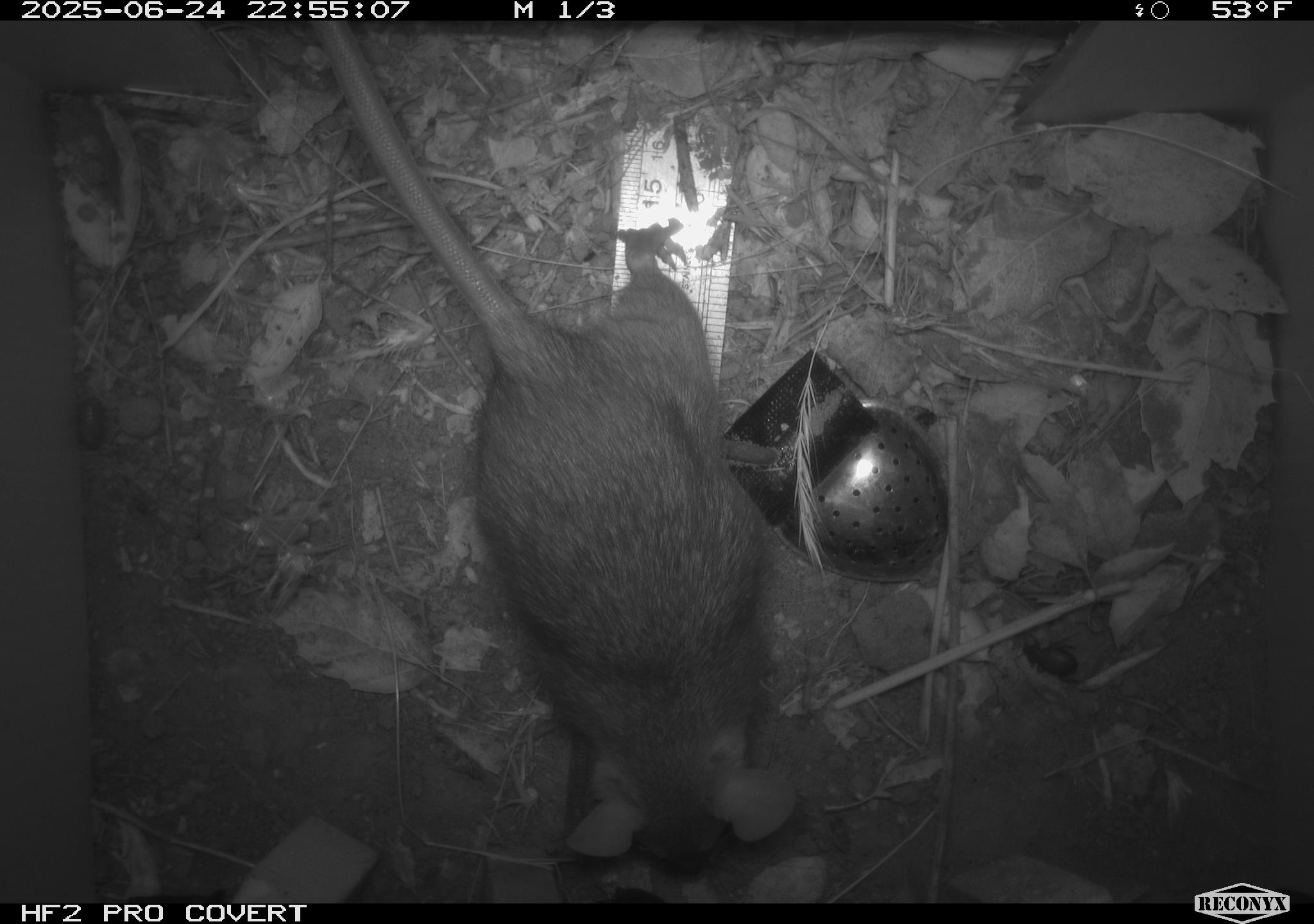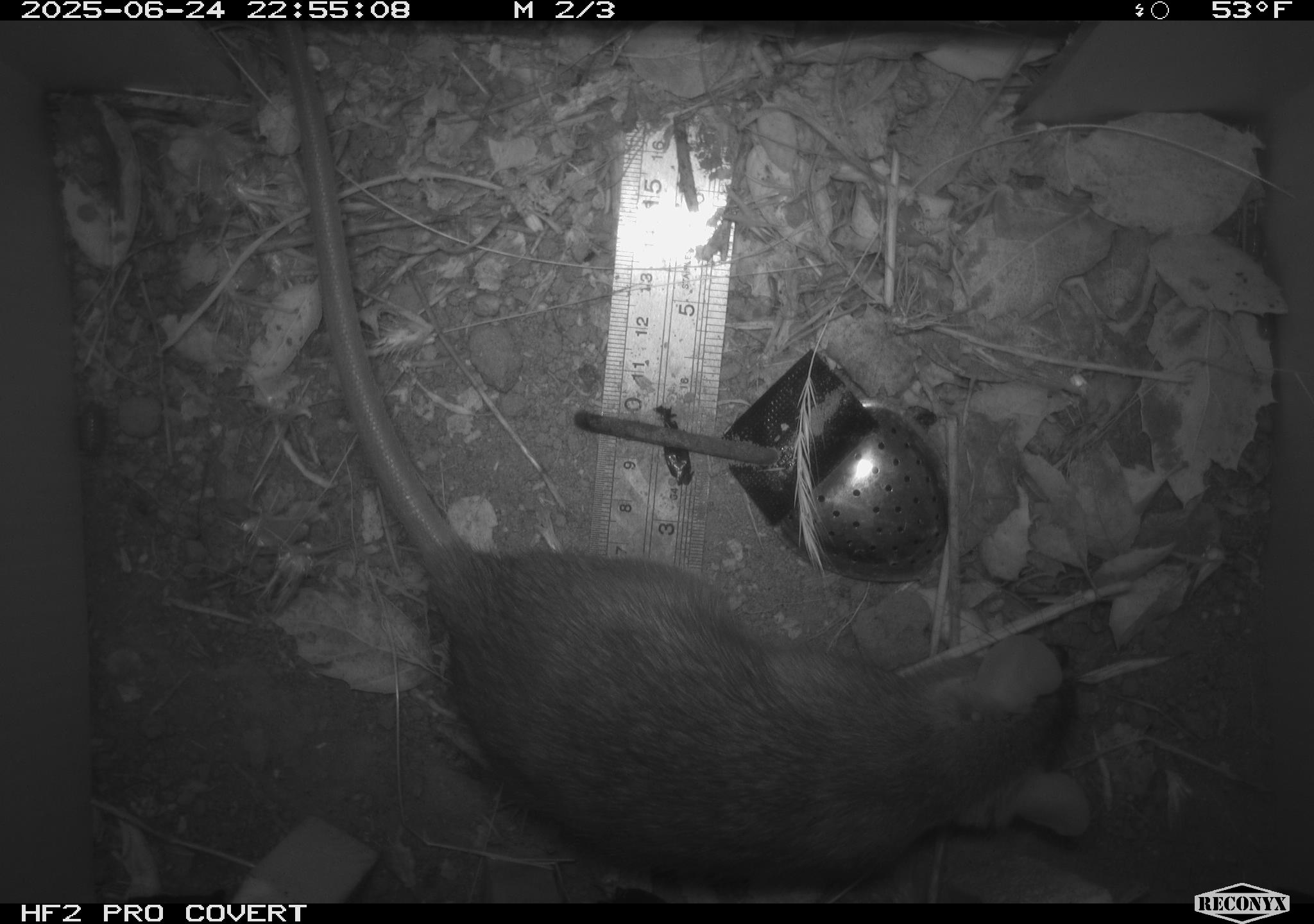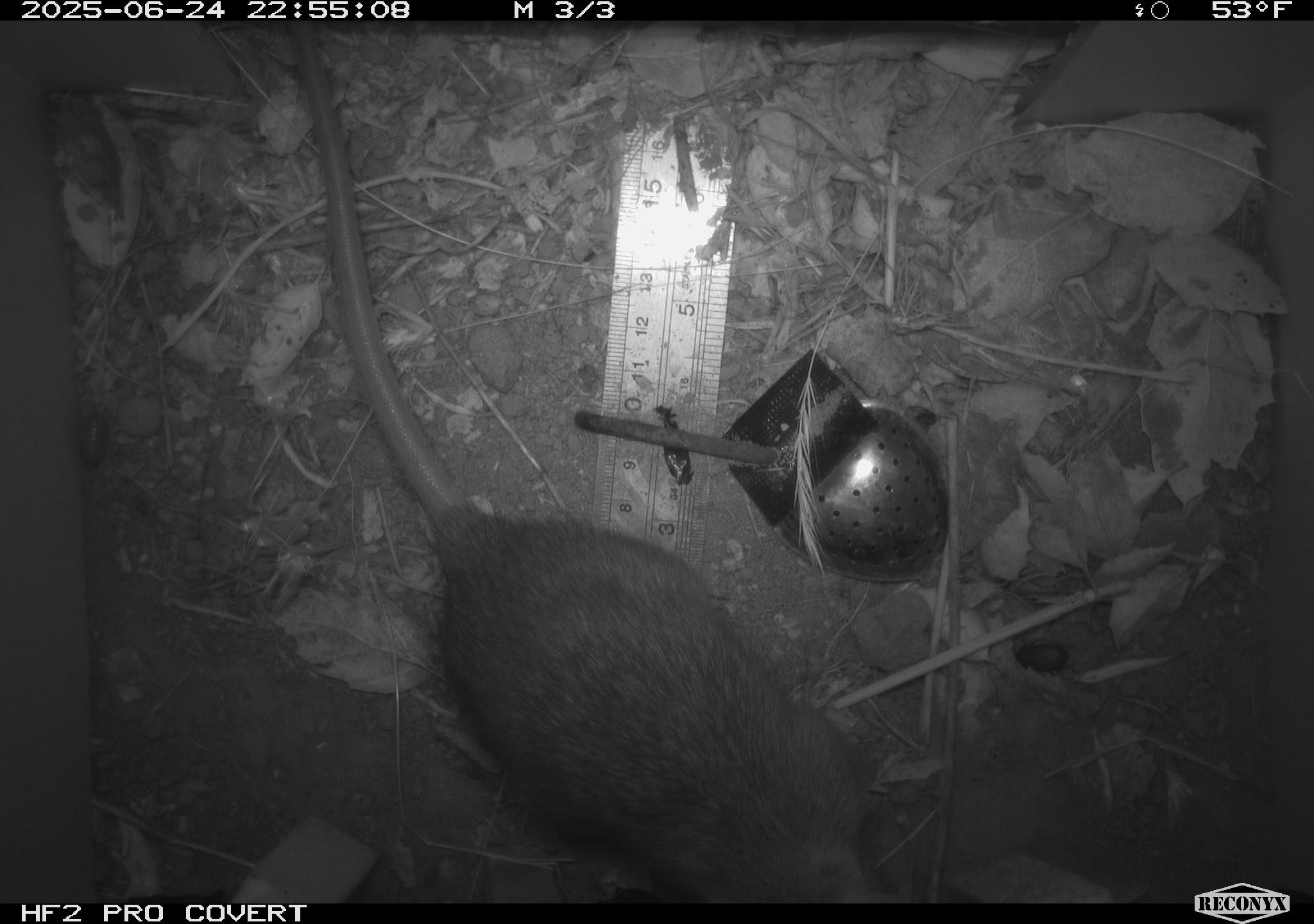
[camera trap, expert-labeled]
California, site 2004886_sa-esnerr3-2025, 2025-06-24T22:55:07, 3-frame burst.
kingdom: Animalia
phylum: Chordata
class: Mammalia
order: Rodentia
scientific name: Rodentia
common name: rodent